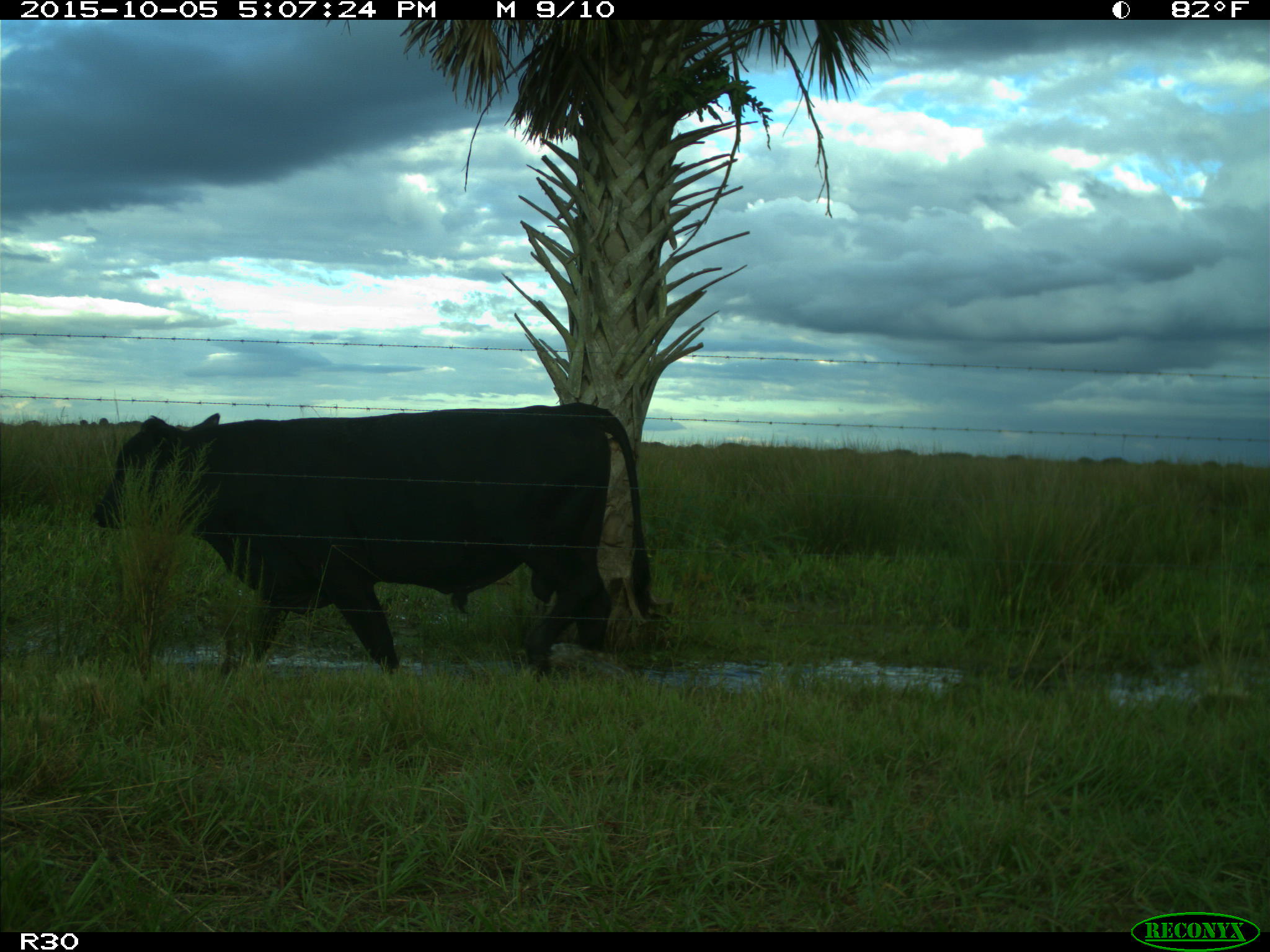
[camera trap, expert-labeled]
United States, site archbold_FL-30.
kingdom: Animalia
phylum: Chordata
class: Mammalia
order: Artiodactyla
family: Bovidae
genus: Bos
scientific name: Bos taurus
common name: domestic cow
Bos taurus (domestic cow).